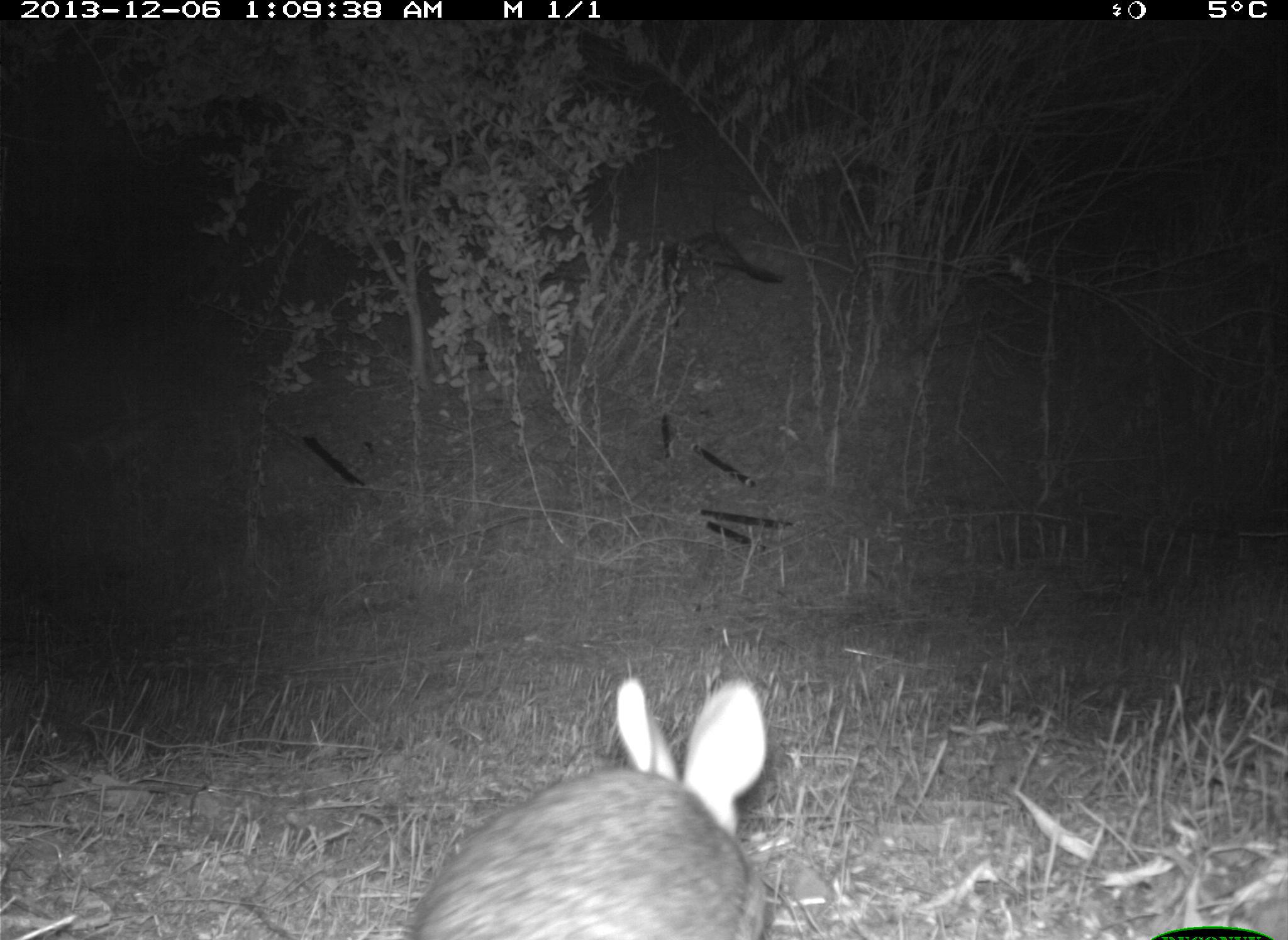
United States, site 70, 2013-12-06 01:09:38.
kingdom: Animalia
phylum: Chordata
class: Mammalia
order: Lagomorpha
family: Leporidae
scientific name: Leporidae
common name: rabbits and hares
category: rabbit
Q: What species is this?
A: Rabbit (rabbits and hares) (Leporidae).